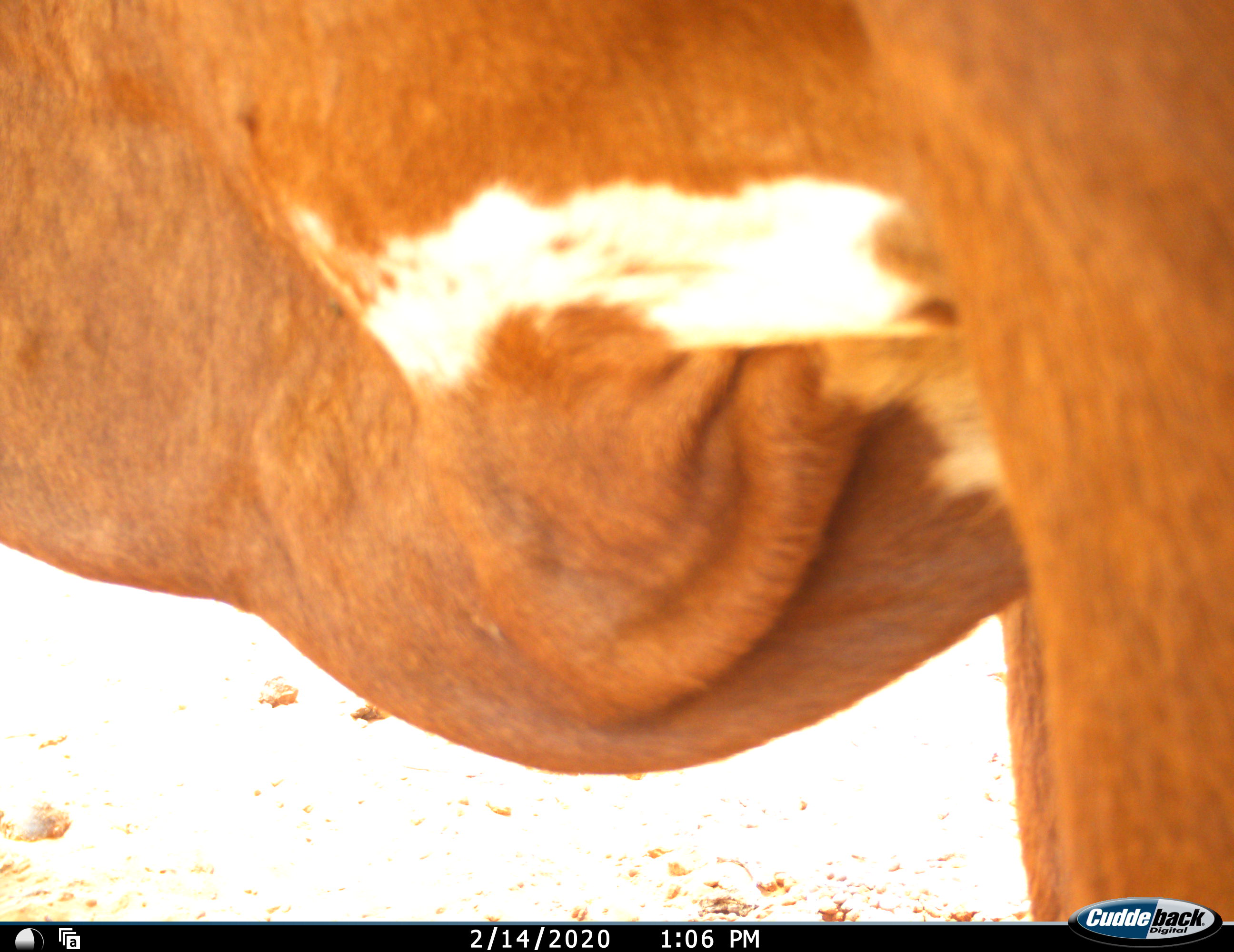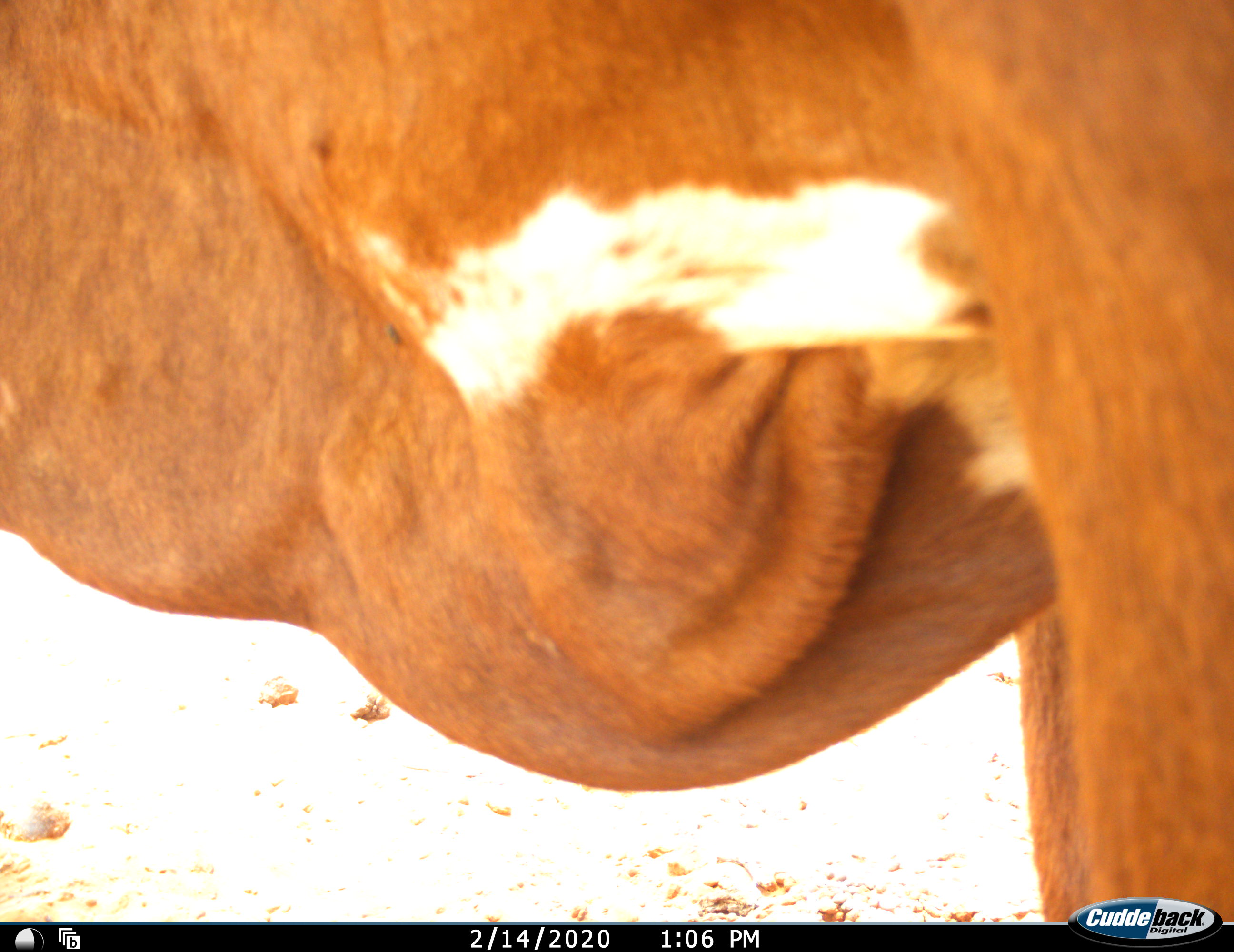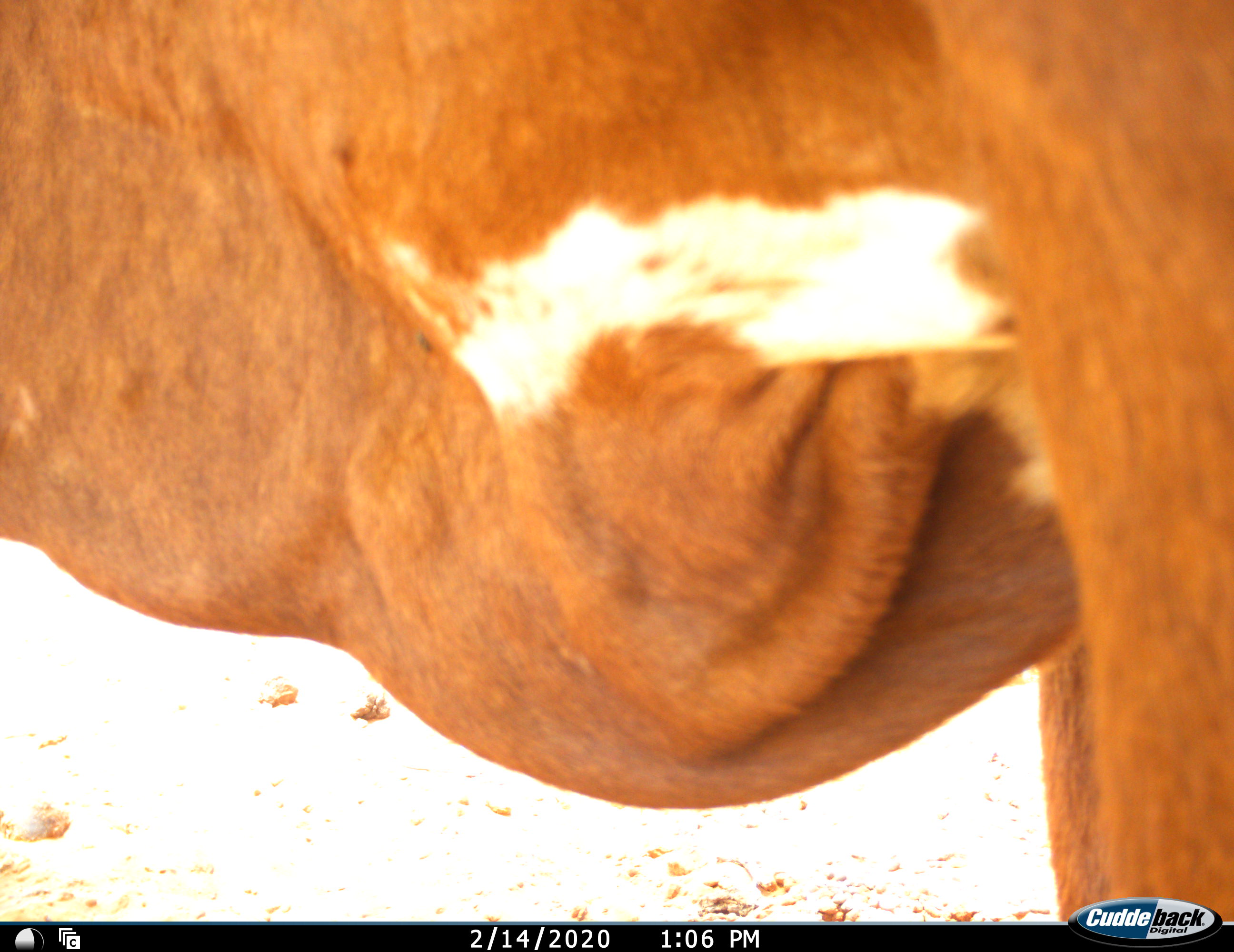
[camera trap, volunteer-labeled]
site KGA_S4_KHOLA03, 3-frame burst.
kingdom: Animalia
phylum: Chordata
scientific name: Vertebrata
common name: domestic animal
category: domesticanimal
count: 1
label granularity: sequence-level